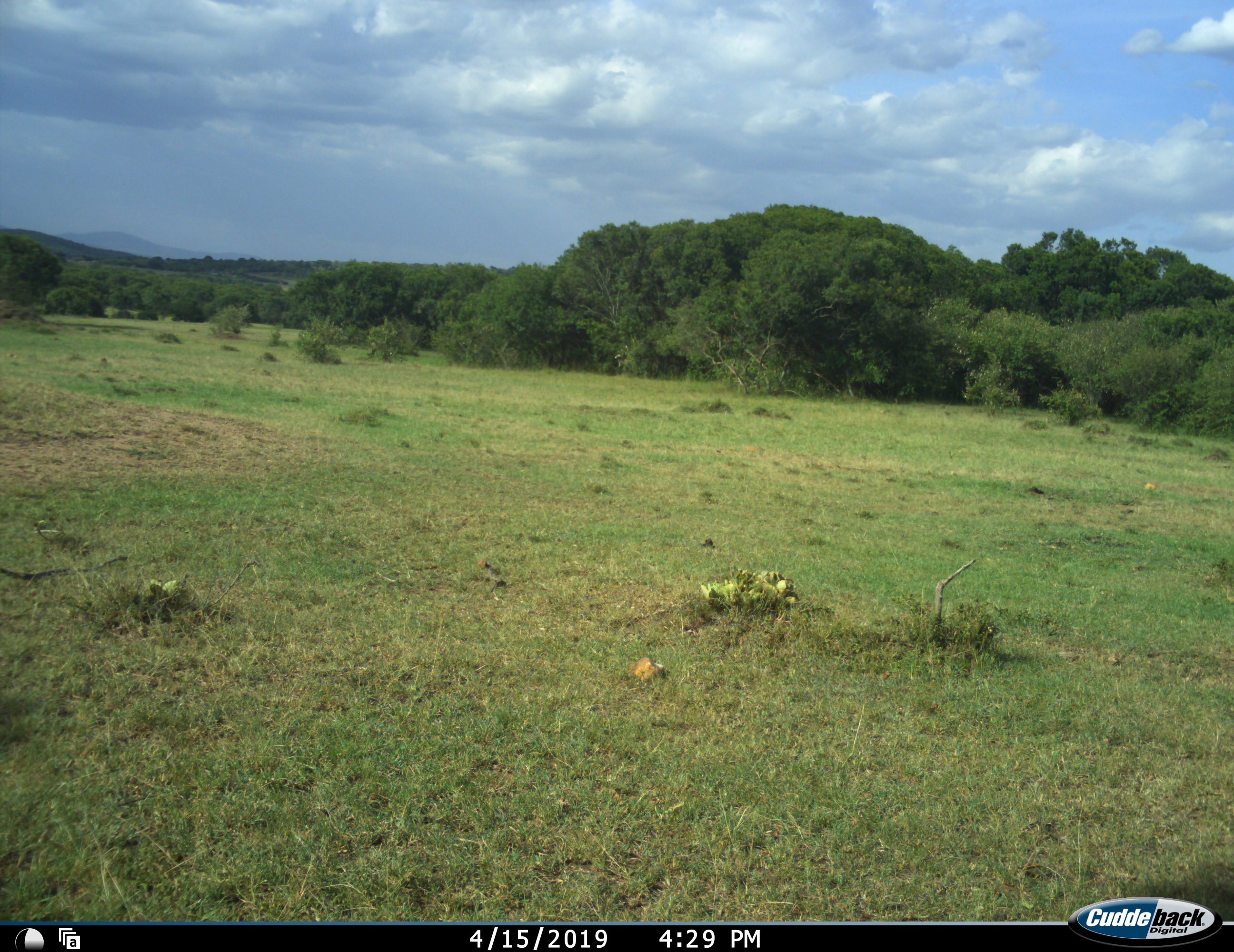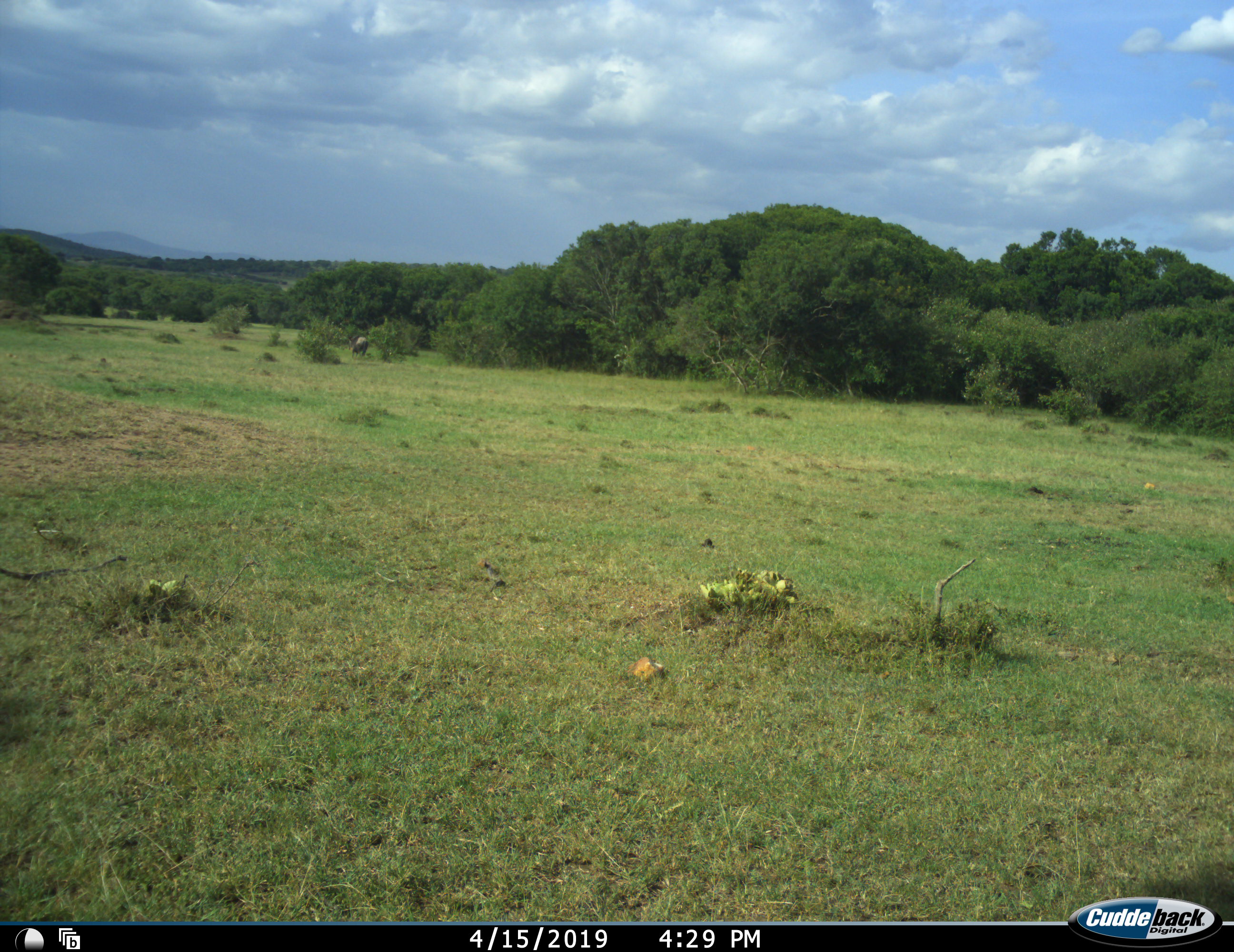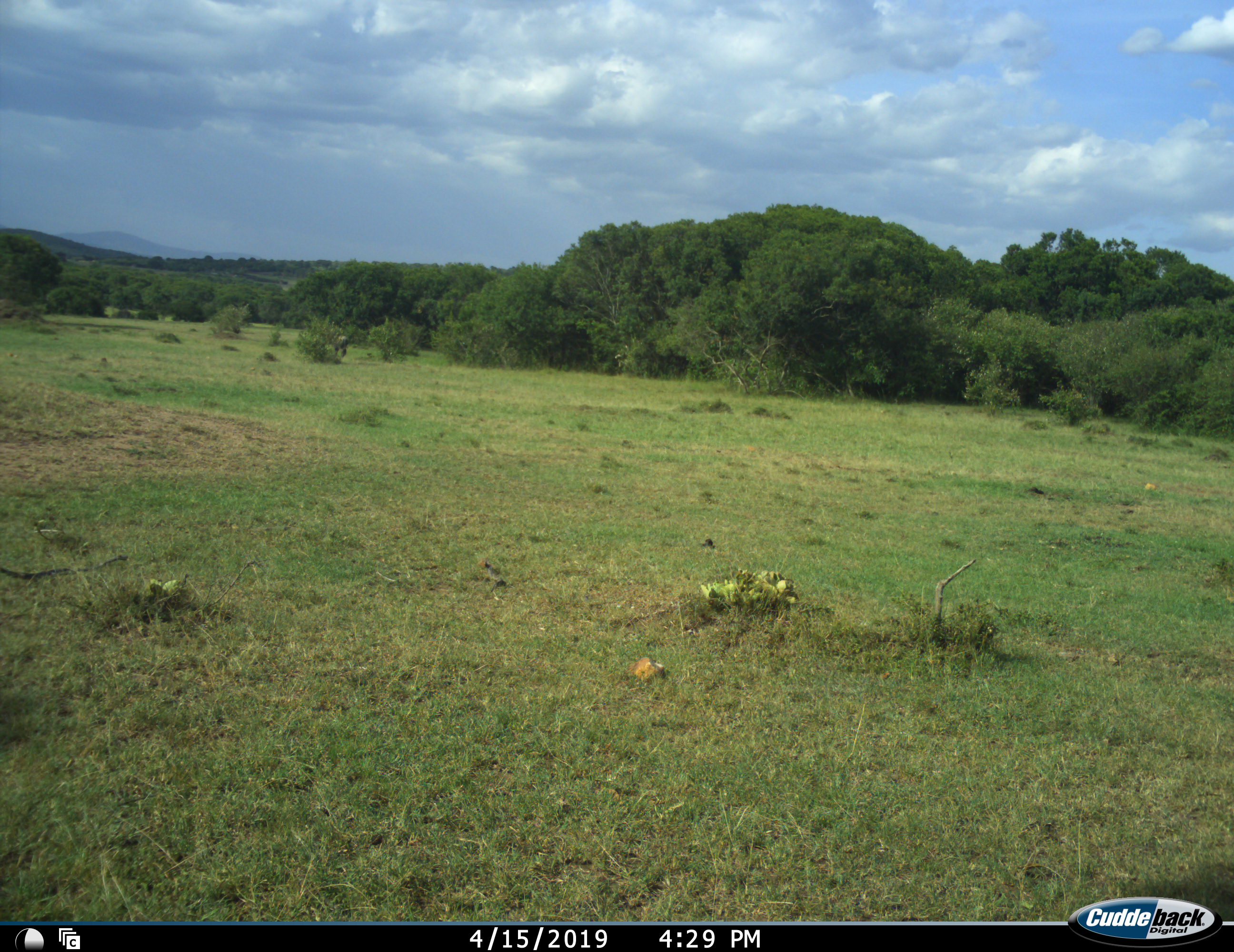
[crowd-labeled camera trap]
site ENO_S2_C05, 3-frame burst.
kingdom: Animalia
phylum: Chordata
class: Mammalia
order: Artiodactyla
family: Suidae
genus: Phacochoerus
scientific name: Phacochoerus africanus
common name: warthog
Warthog (Phacochoerus africanus), count 1. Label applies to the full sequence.